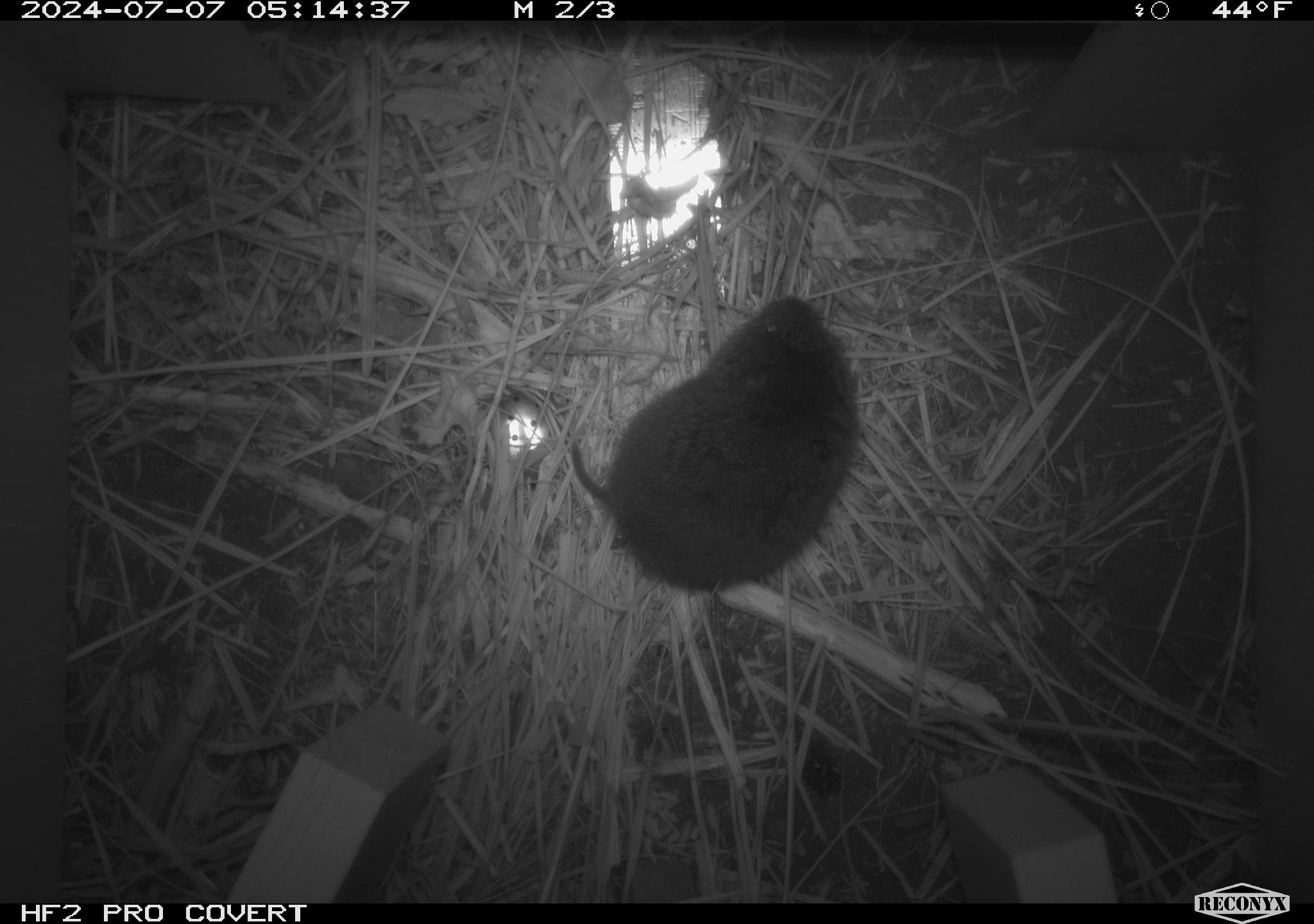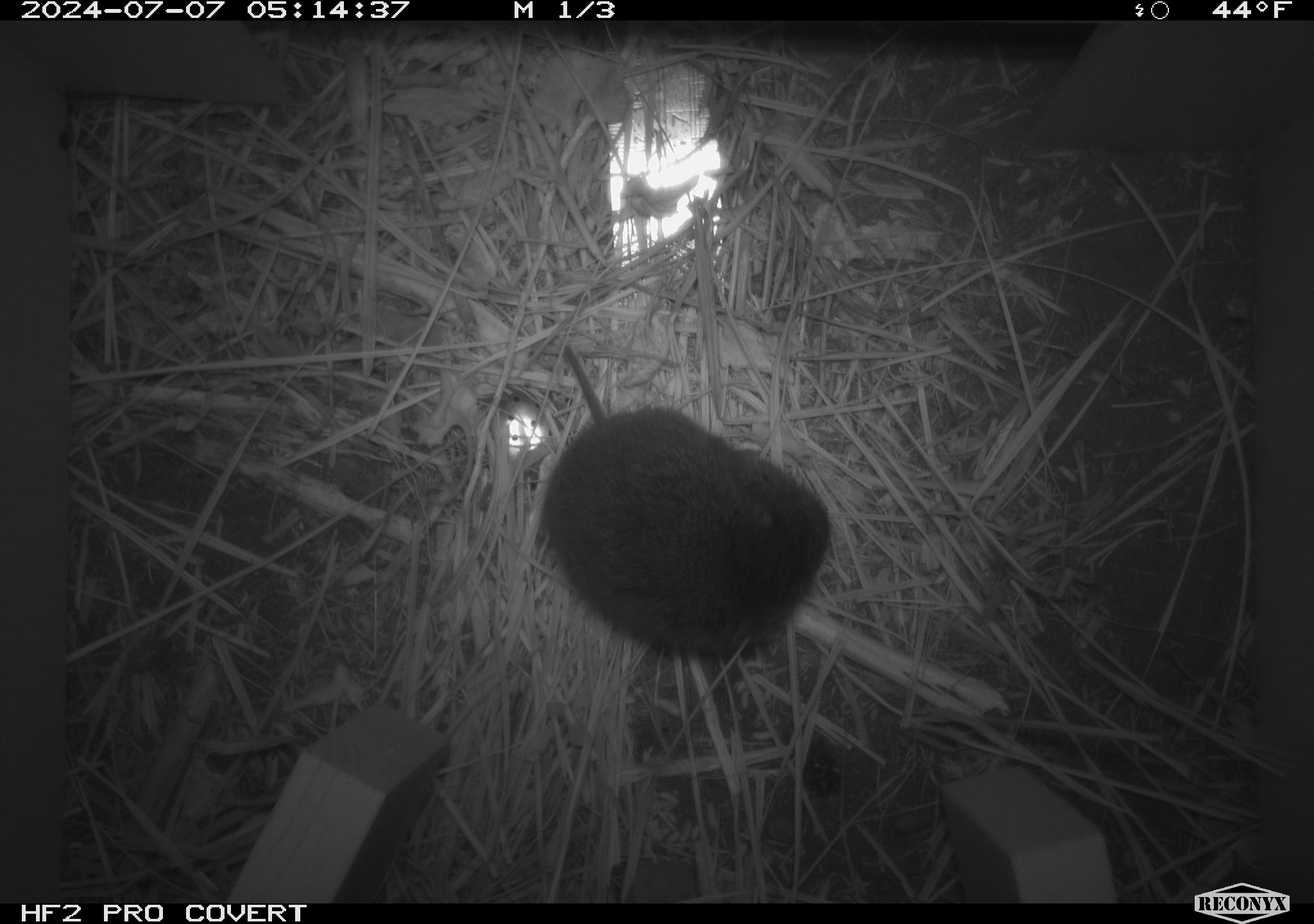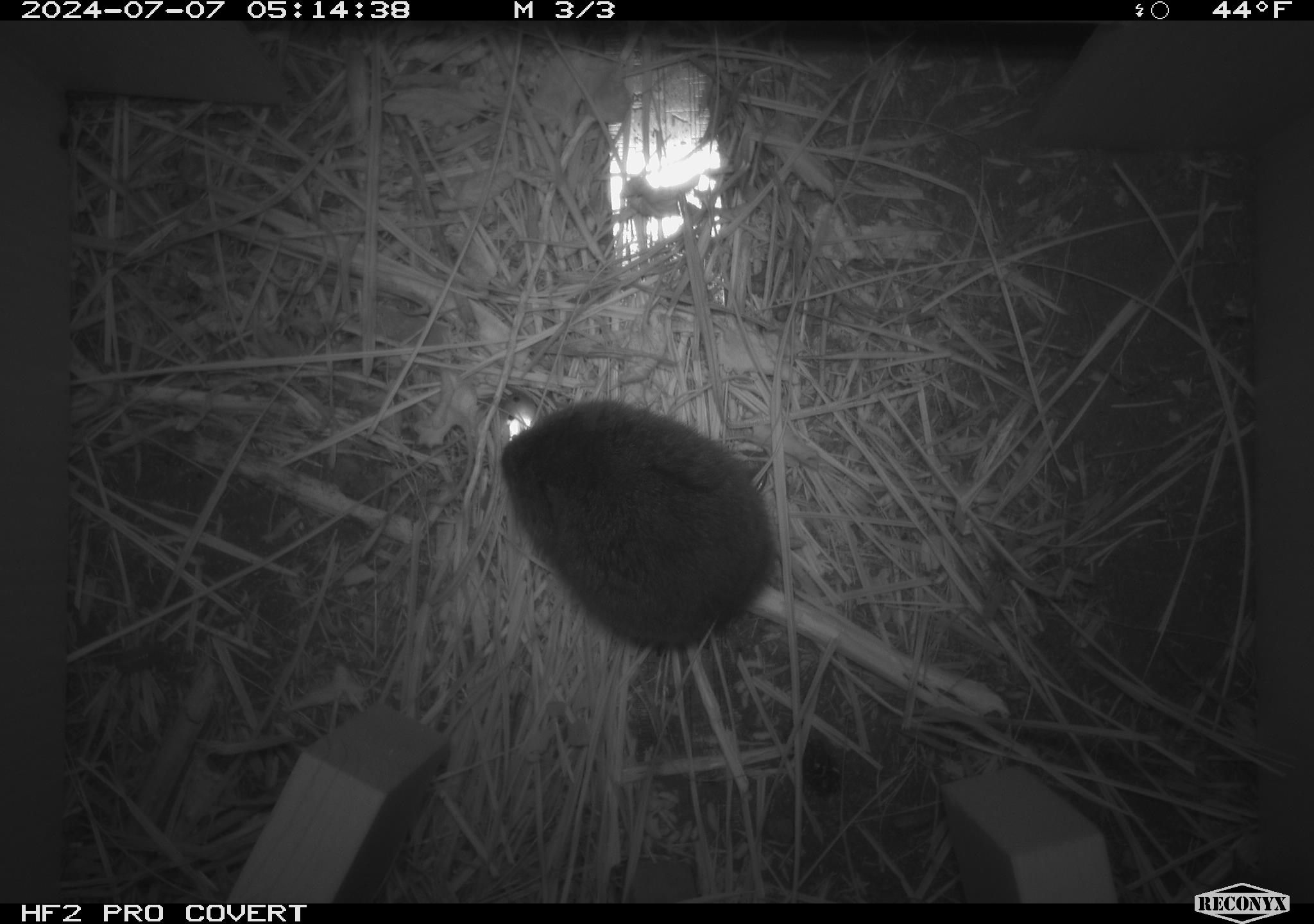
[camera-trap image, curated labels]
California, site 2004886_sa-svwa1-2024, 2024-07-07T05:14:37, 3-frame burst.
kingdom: Animalia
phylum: Chordata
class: Mammalia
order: Rodentia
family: Cricetidae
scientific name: Arvicolinae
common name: voles, lemmings, and muskrats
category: arvicolinae subfamily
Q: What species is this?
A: Arvicolinae subfamily (voles, lemmings, and muskrats) (Arvicolinae).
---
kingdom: Animalia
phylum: Arthropoda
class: Insecta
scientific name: Insecta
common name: insect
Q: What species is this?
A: Insect (Insecta).